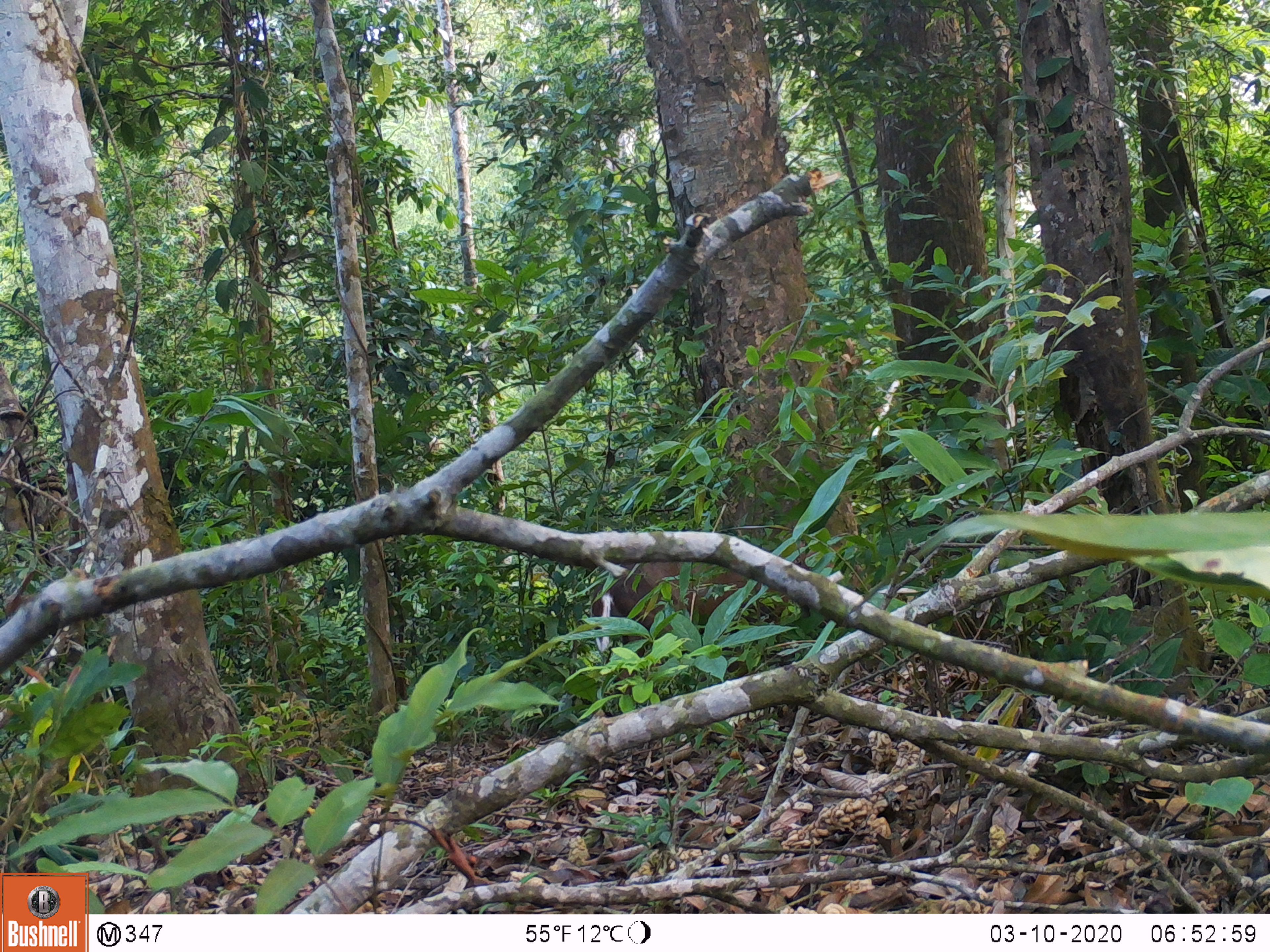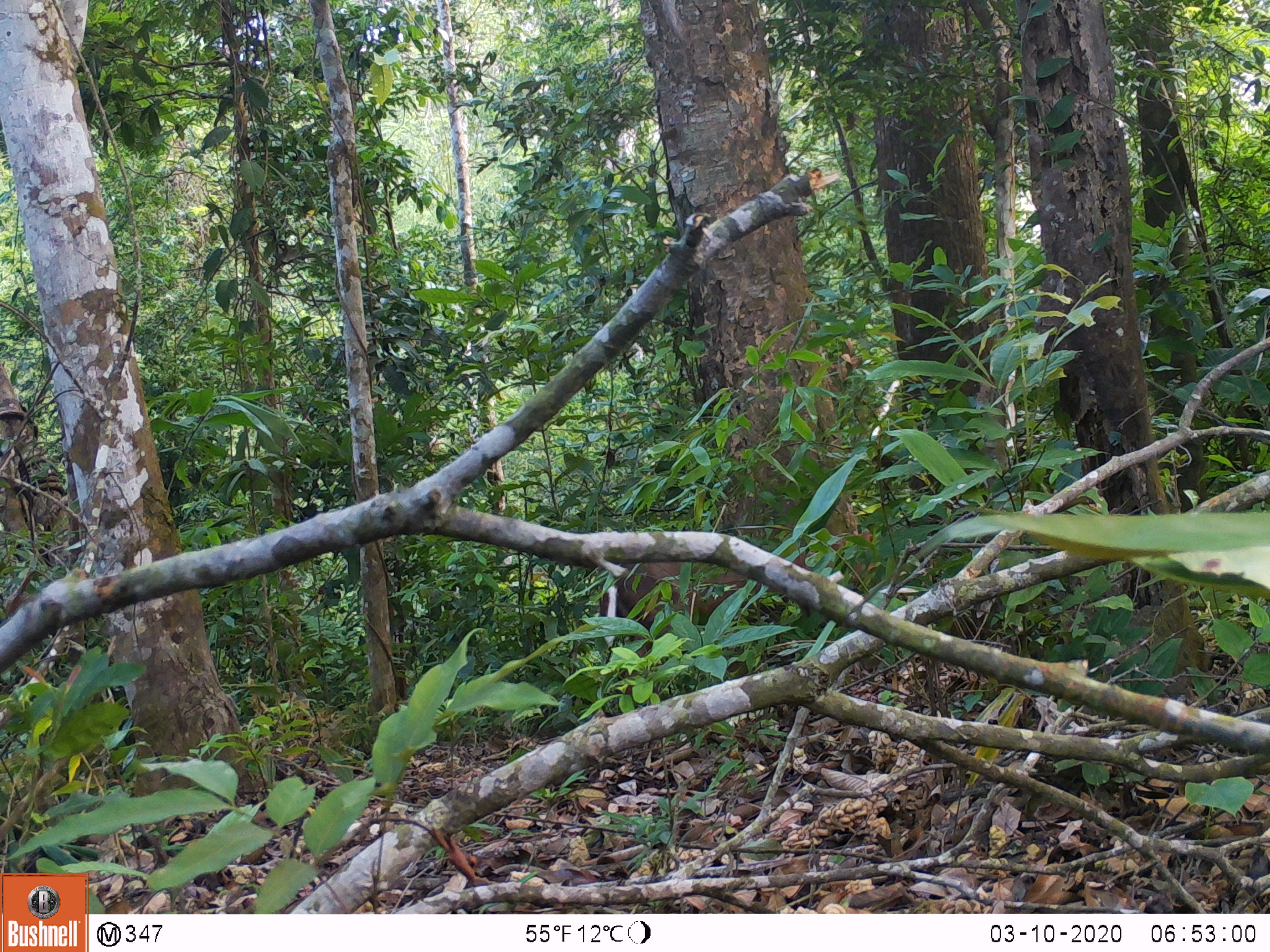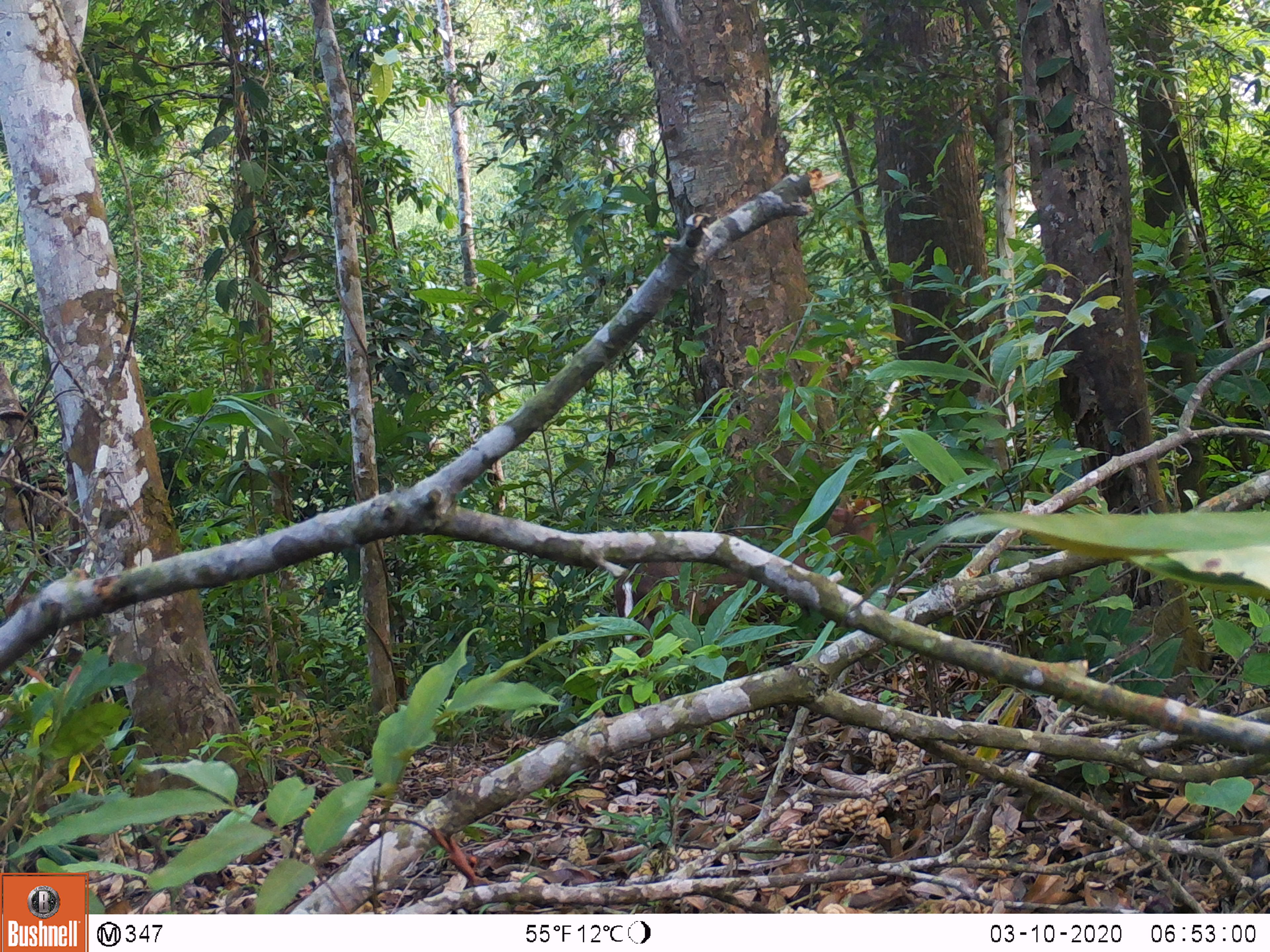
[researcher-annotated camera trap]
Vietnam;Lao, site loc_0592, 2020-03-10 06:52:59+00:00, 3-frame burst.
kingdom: Animalia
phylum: Chordata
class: Mammalia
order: Artiodactyla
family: Cervidae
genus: Muntiacus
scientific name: Muntiacus rooseveltorum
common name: roosevelt's muntjac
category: roosevelts muntjac group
Roosevelts muntjac group (roosevelt's muntjac) (Muntiacus rooseveltorum). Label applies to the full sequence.